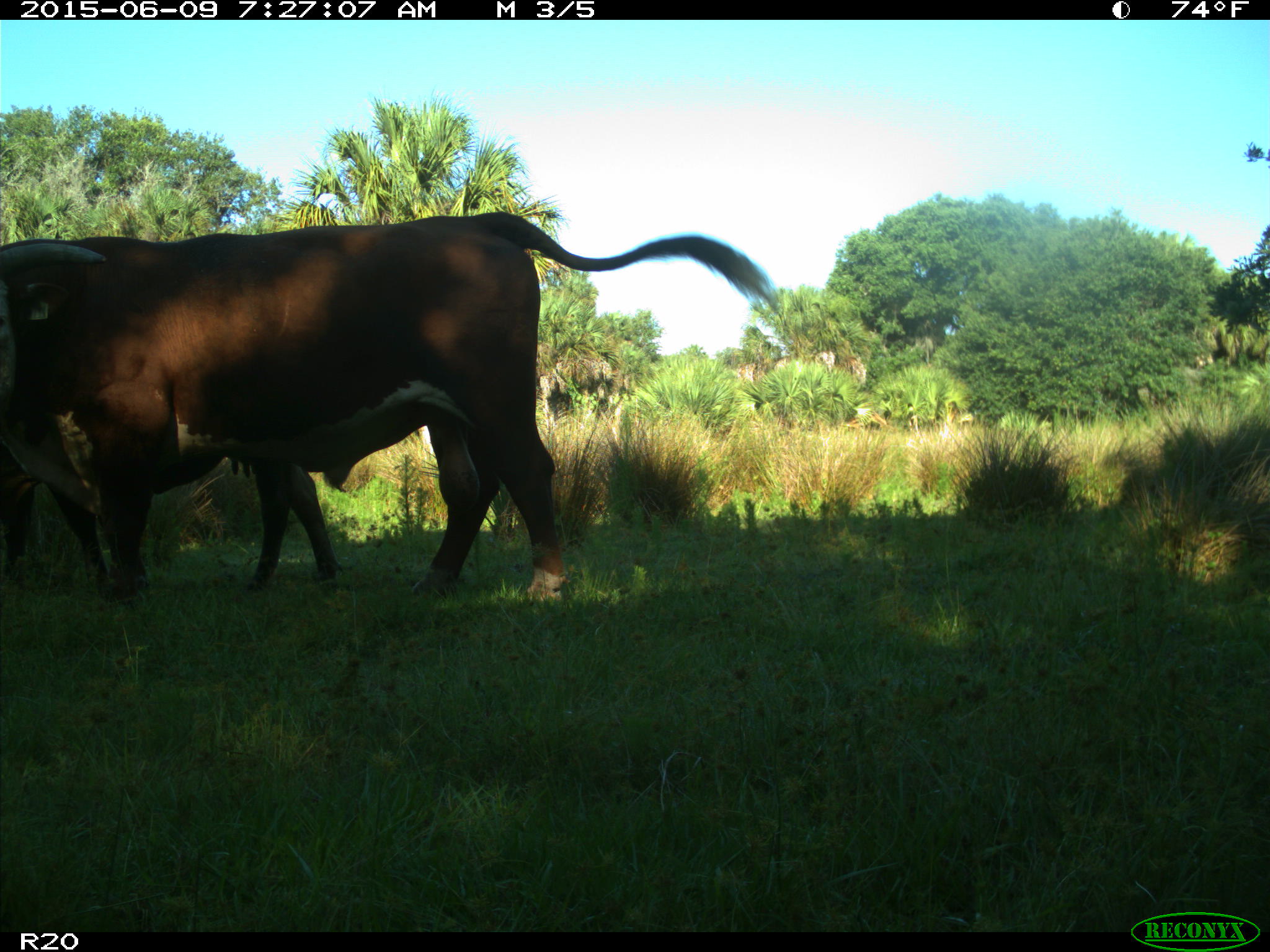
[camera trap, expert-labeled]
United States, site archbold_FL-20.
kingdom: Animalia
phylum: Chordata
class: Mammalia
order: Artiodactyla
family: Bovidae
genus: Bos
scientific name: Bos taurus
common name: domestic cow